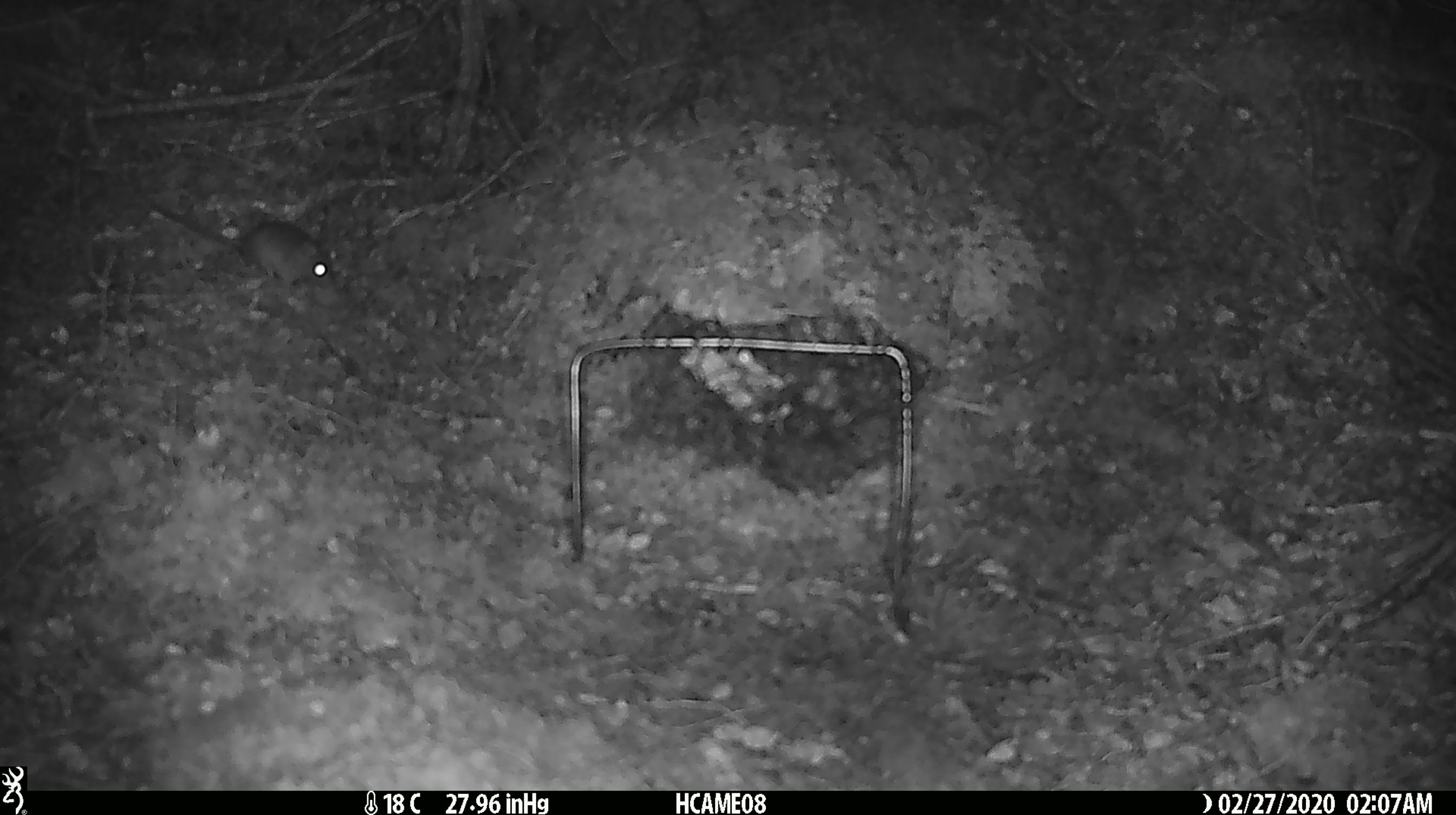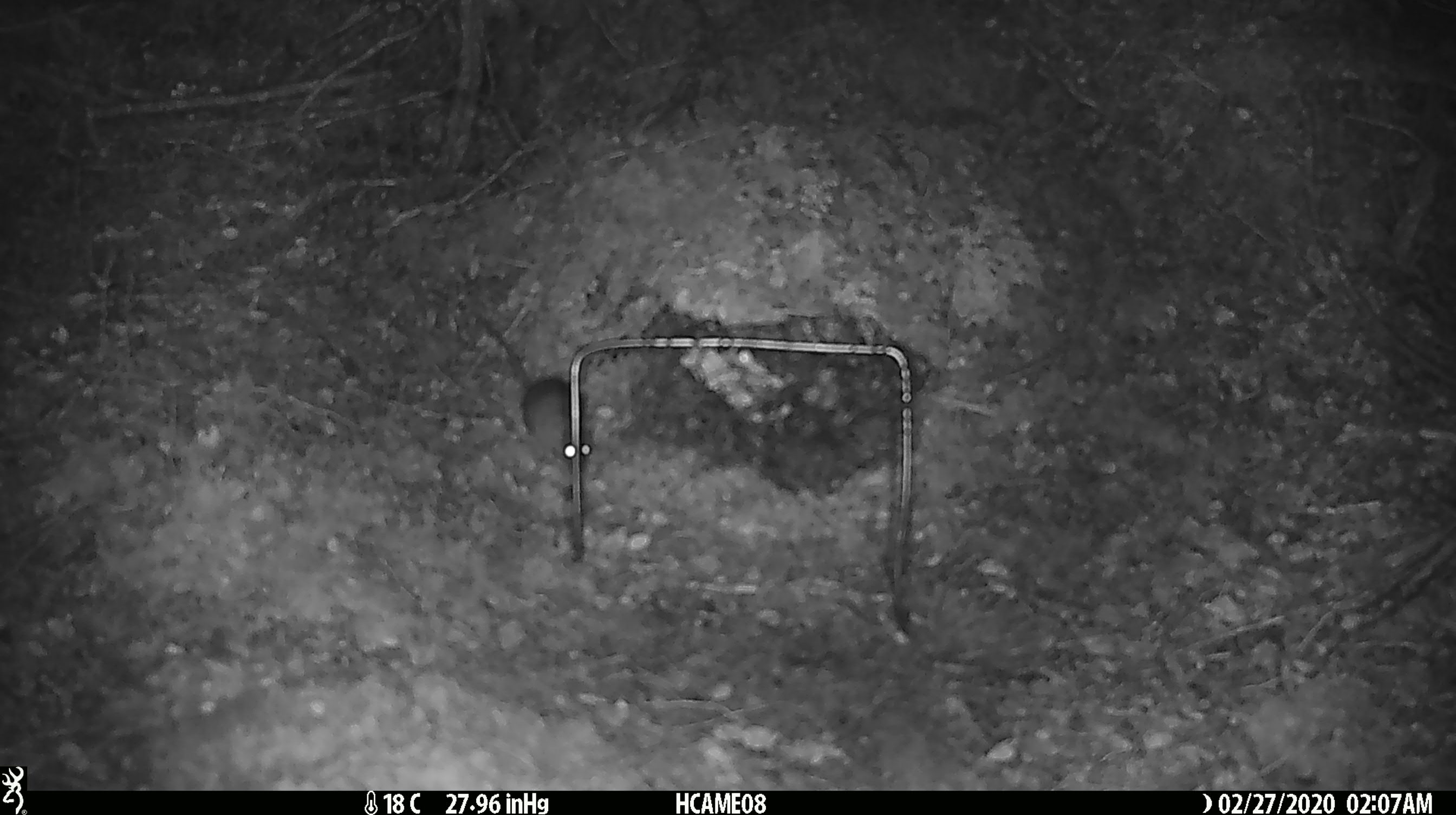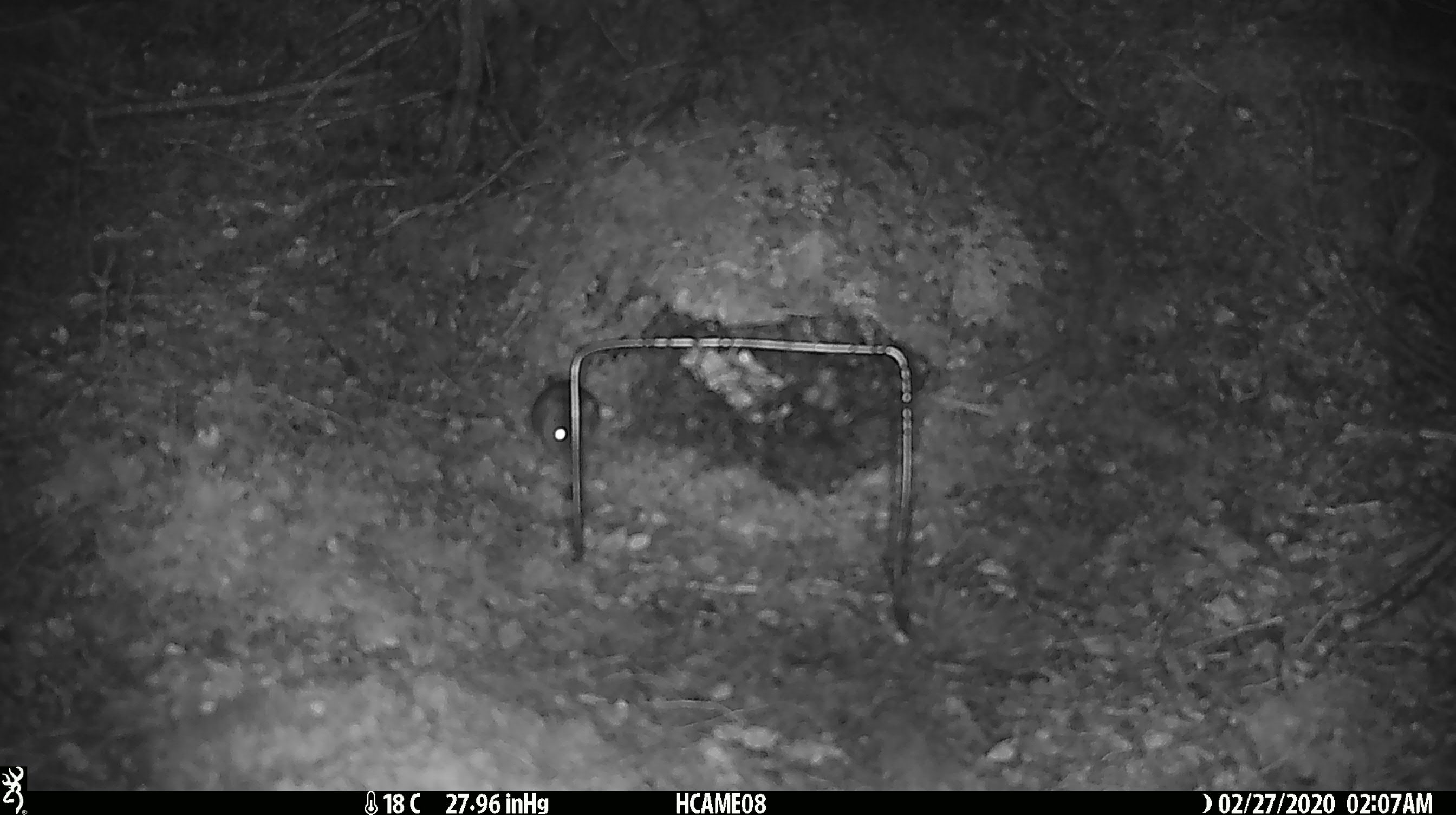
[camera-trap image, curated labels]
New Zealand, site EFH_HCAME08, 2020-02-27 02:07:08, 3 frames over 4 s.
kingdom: Animalia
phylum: Chordata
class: Mammalia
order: Rodentia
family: Muridae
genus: Mus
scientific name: Mus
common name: mouse